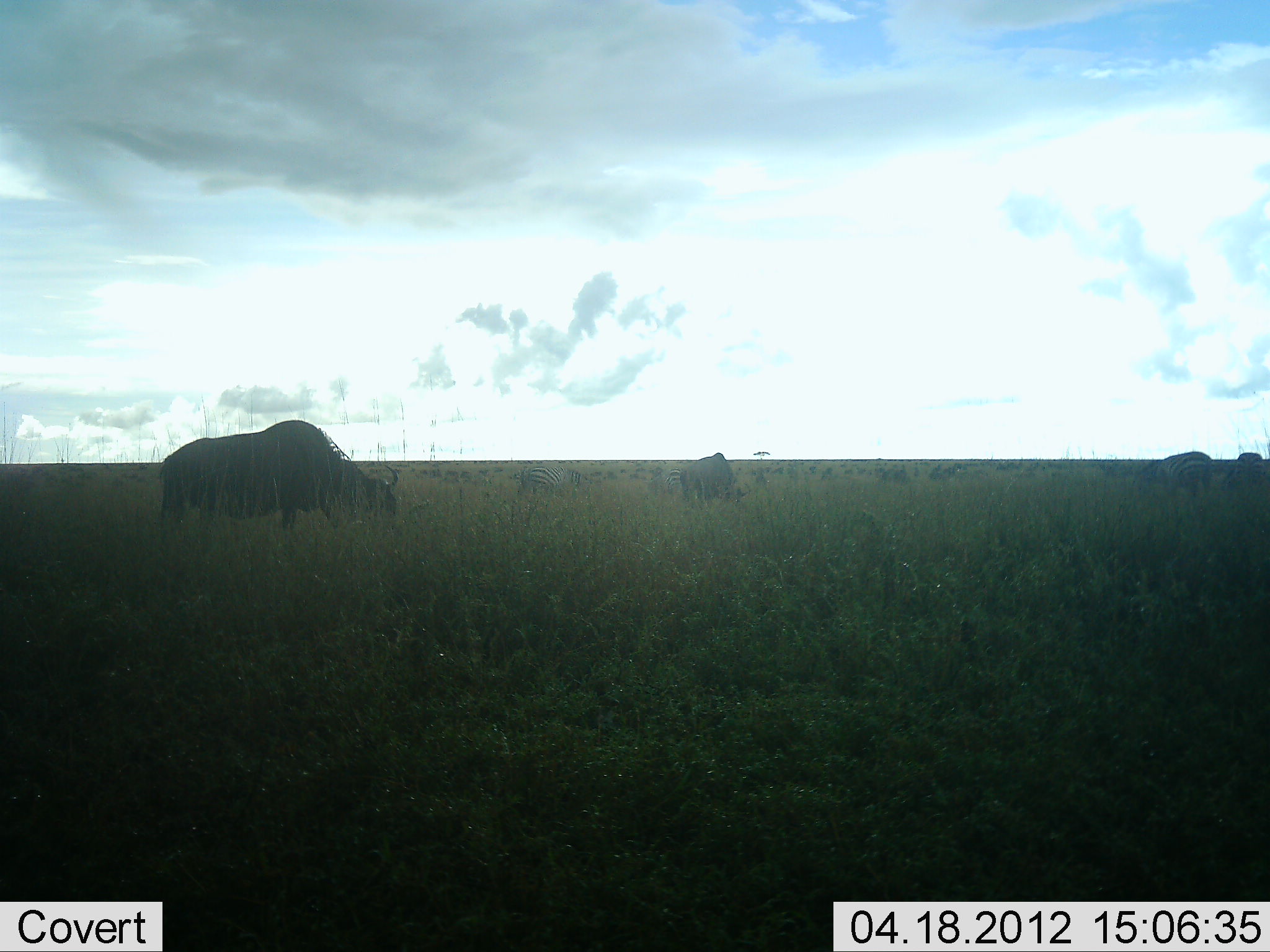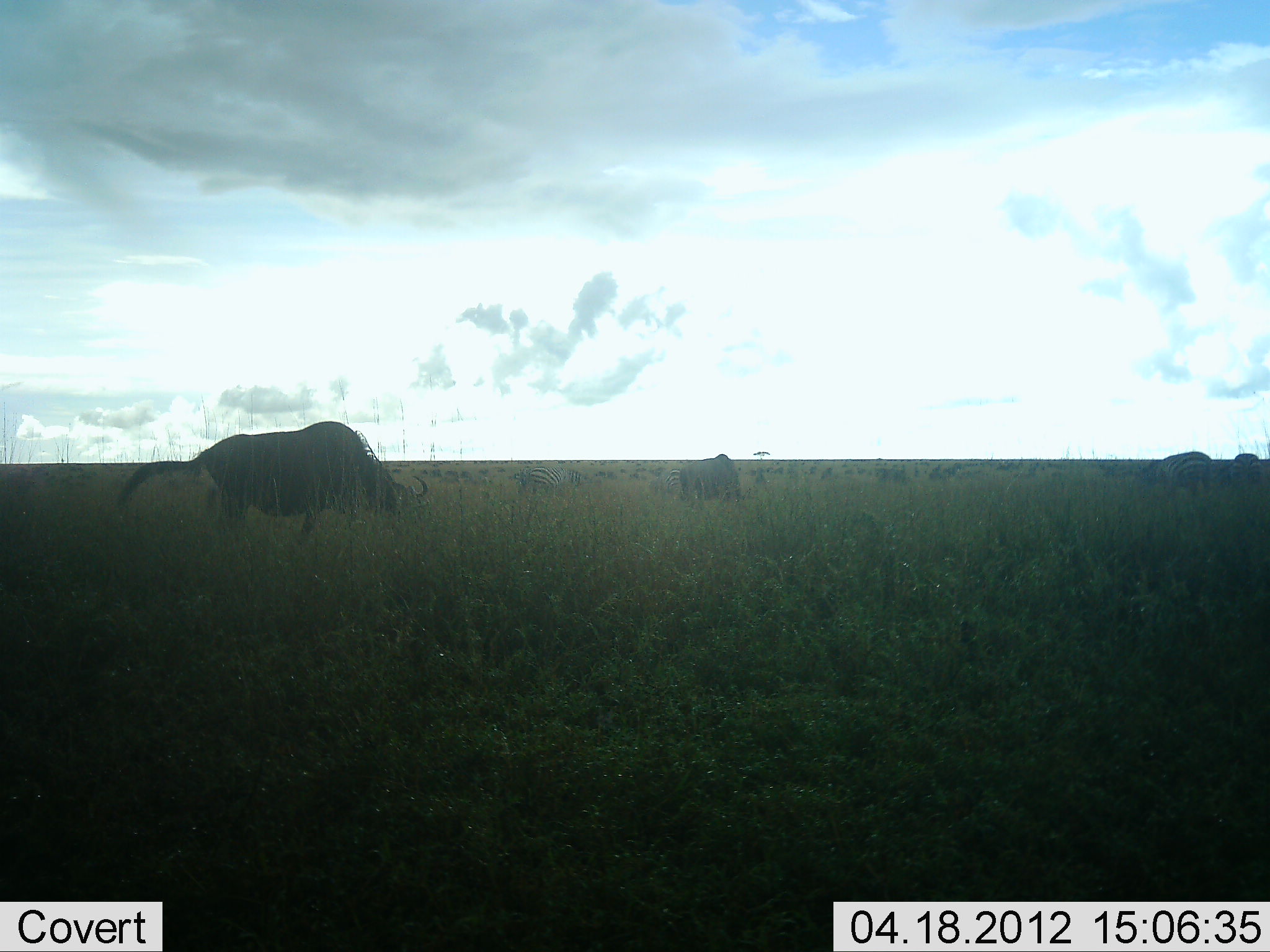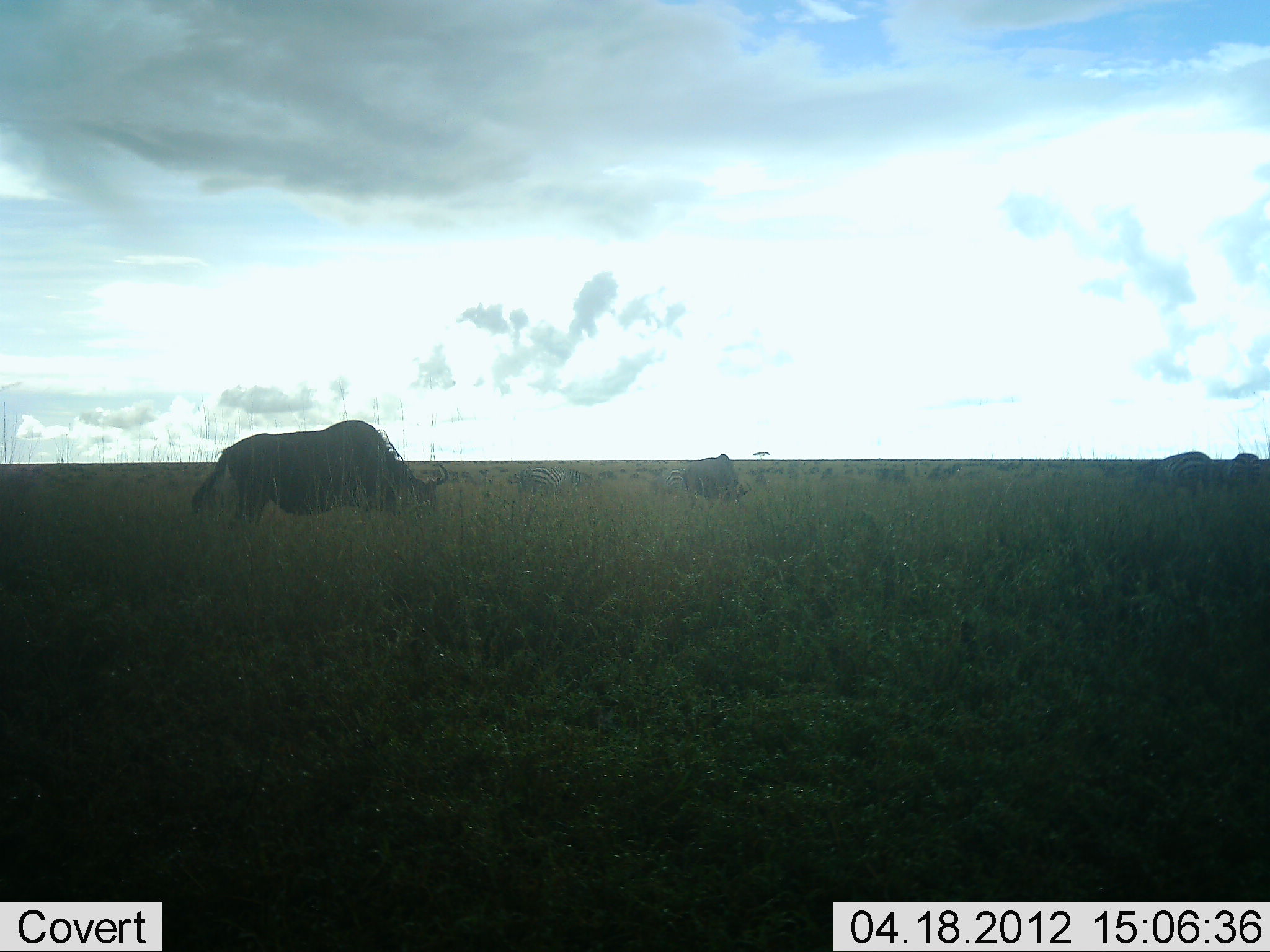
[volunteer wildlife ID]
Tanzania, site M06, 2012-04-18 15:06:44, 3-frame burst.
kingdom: Animalia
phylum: Chordata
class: Mammalia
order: Artiodactyla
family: Bovidae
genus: Connochaetes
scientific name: Connochaetes taurinus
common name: blue wildebeest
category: wildebeest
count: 11-50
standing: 31%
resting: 0%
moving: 38%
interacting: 0%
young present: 0%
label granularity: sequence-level